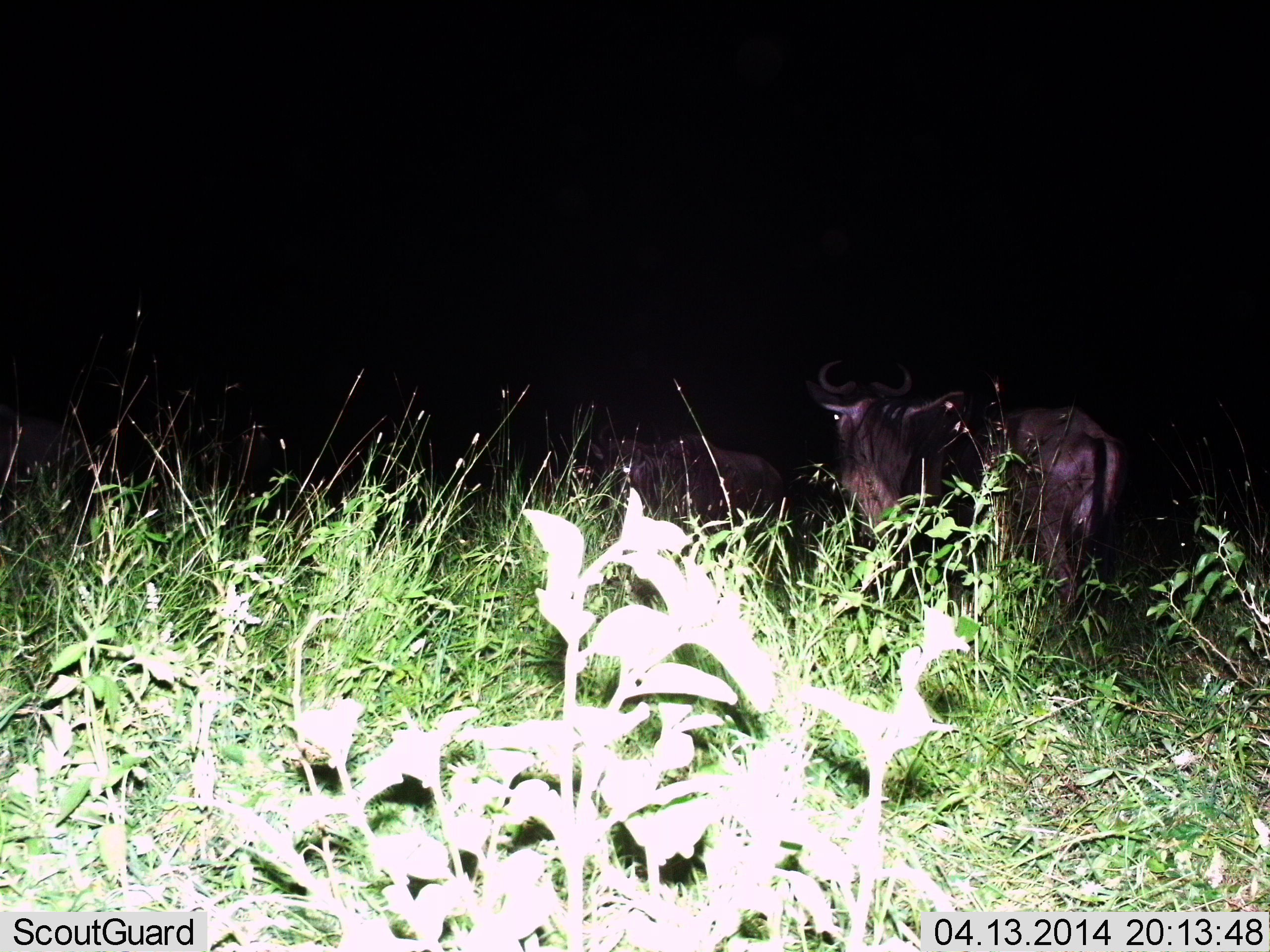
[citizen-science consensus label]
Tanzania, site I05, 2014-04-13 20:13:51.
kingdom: Animalia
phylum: Chordata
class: Mammalia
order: Artiodactyla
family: Bovidae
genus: Connochaetes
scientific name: Connochaetes taurinus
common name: blue wildebeest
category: wildebeest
Wildebeest (blue wildebeest) (Connochaetes taurinus), count 2. Behavior (volunteer vote fractions): standing 80%, resting 10%, moving 10%, interacting 0%. Young present (vote fraction): 0%. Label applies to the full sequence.